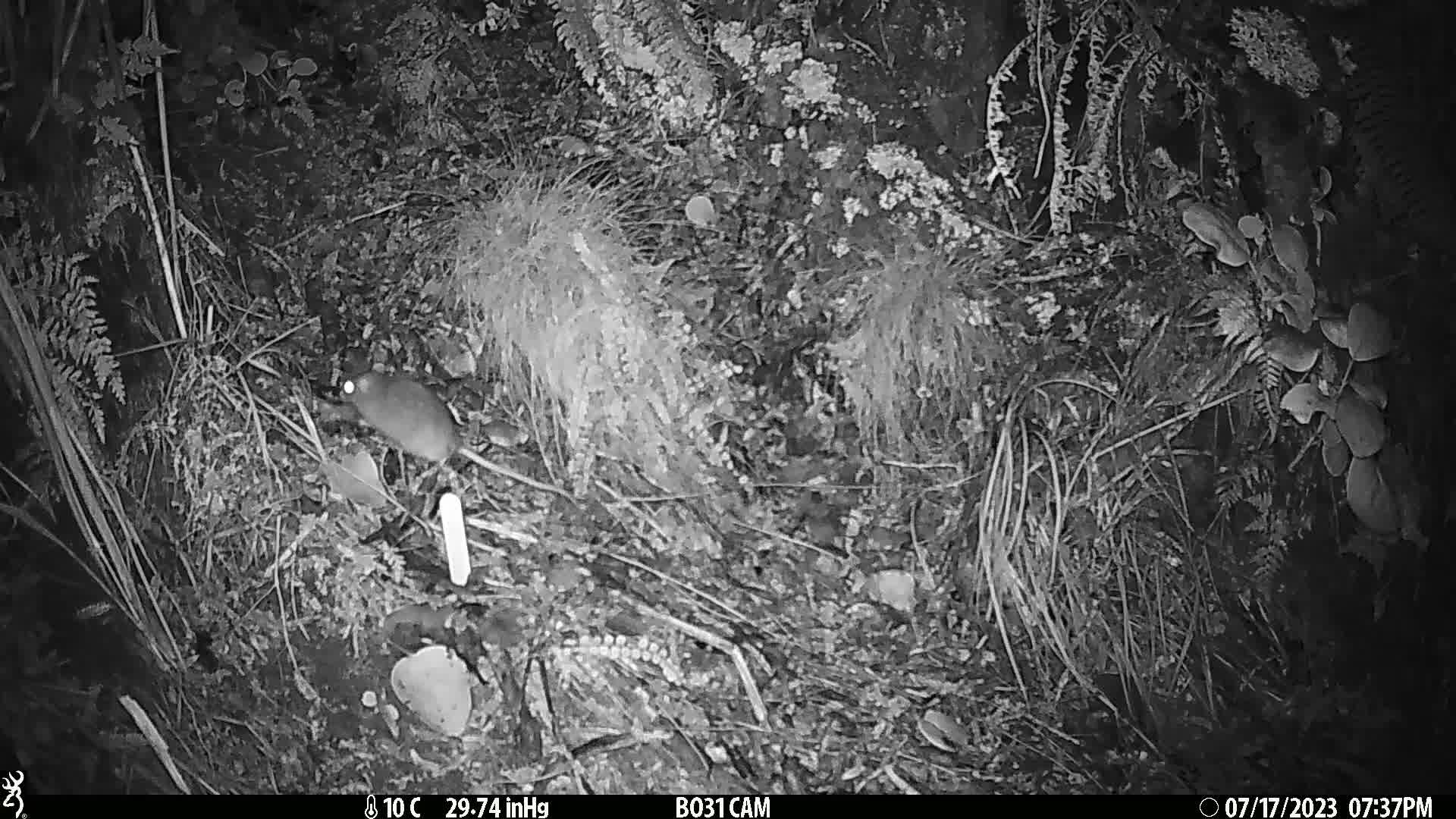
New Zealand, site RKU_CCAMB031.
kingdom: Animalia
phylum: Chordata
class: Mammalia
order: Rodentia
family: Muridae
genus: Rattus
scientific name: Rattus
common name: rat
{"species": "rat (Rattus)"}